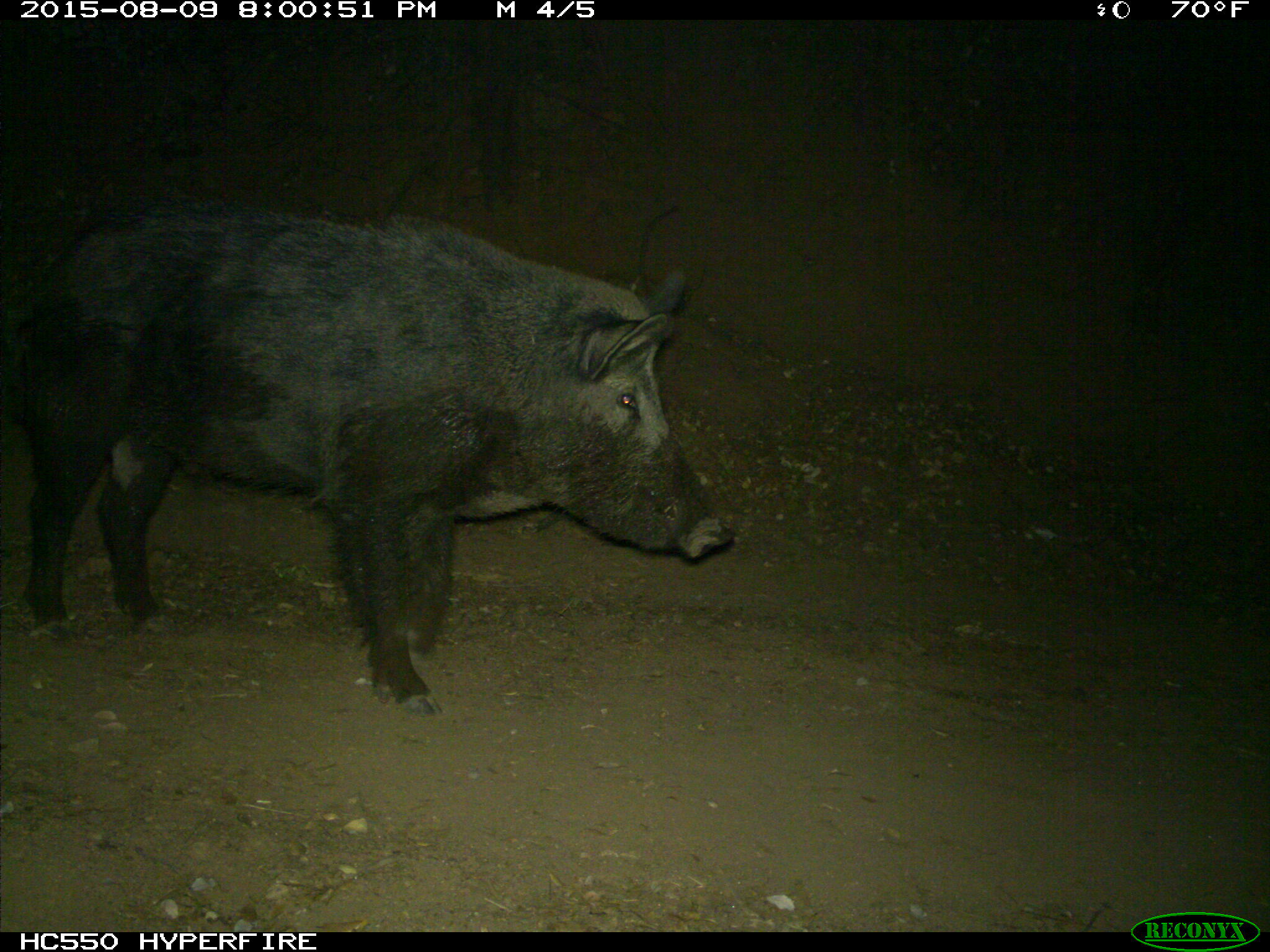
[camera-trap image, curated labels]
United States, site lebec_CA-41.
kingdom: Animalia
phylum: Chordata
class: Mammalia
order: Artiodactyla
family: Suidae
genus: Sus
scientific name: Sus scrofa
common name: wild boar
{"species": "Sus scrofa (wild boar)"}